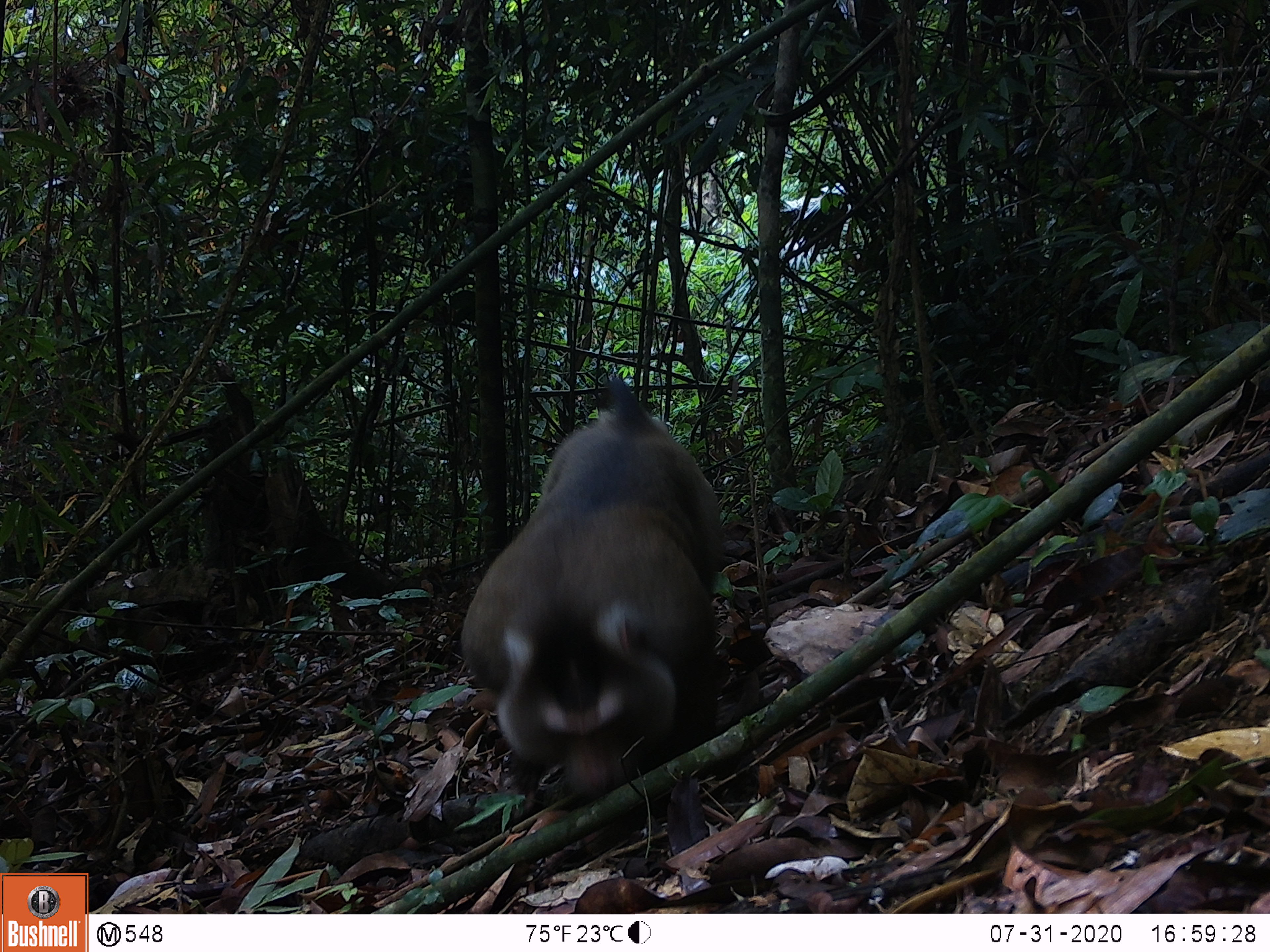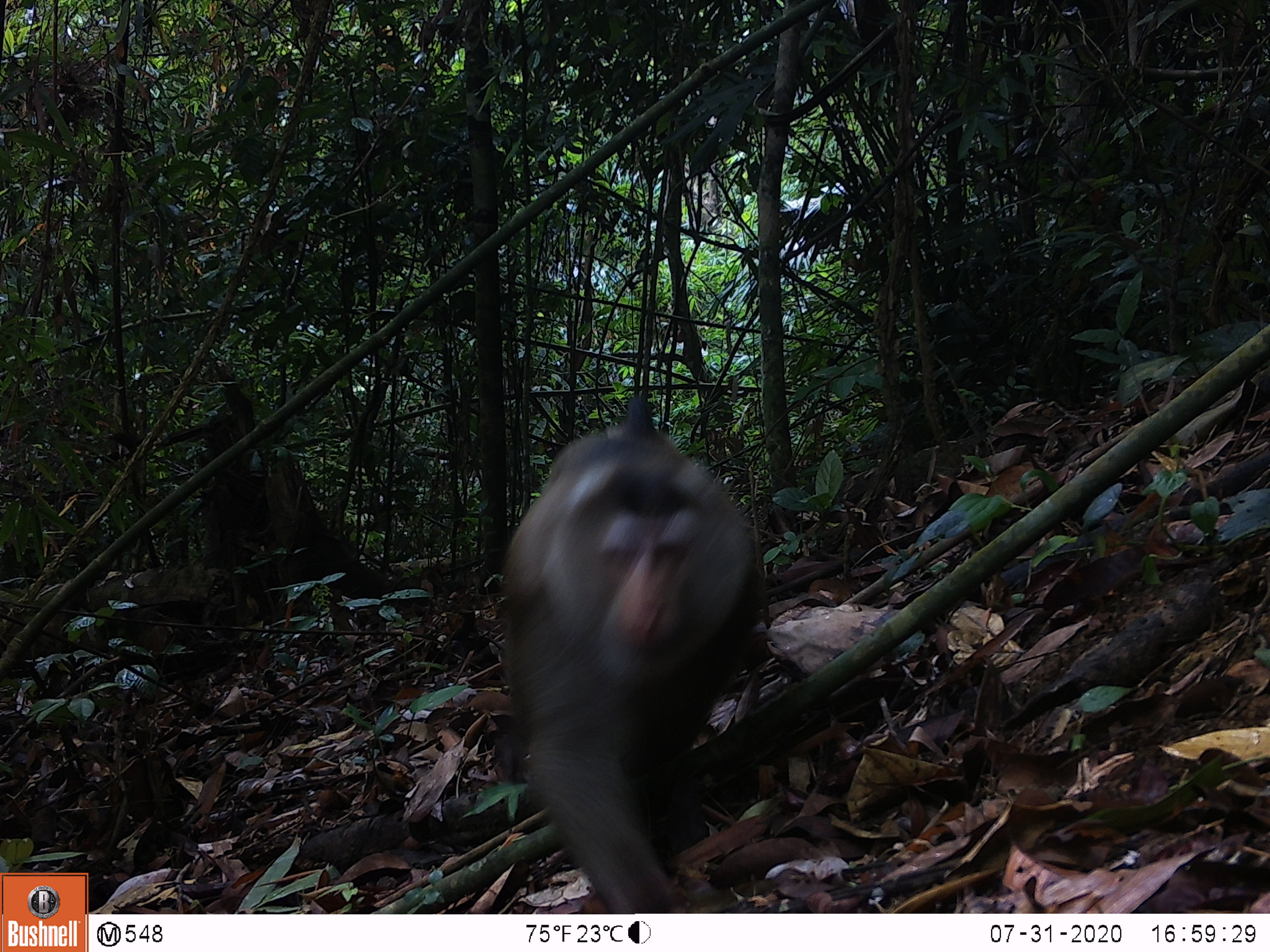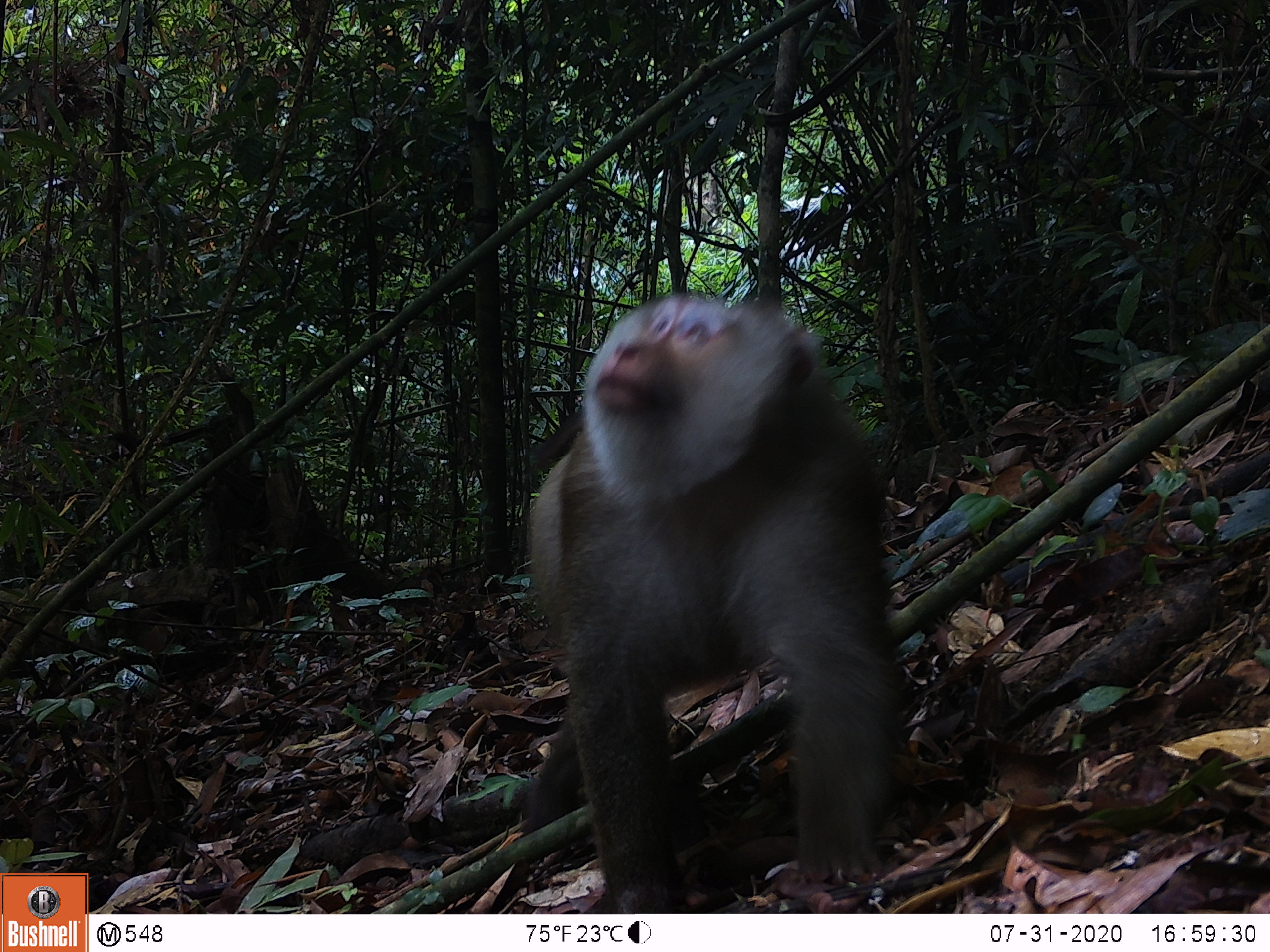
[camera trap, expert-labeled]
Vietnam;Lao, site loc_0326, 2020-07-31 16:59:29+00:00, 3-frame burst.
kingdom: Animalia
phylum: Chordata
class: Mammalia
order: Primates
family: Cercopithecidae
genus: Macaca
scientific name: Macaca nemestrina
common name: pig-tailed macaque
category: pig tailed macaque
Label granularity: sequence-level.